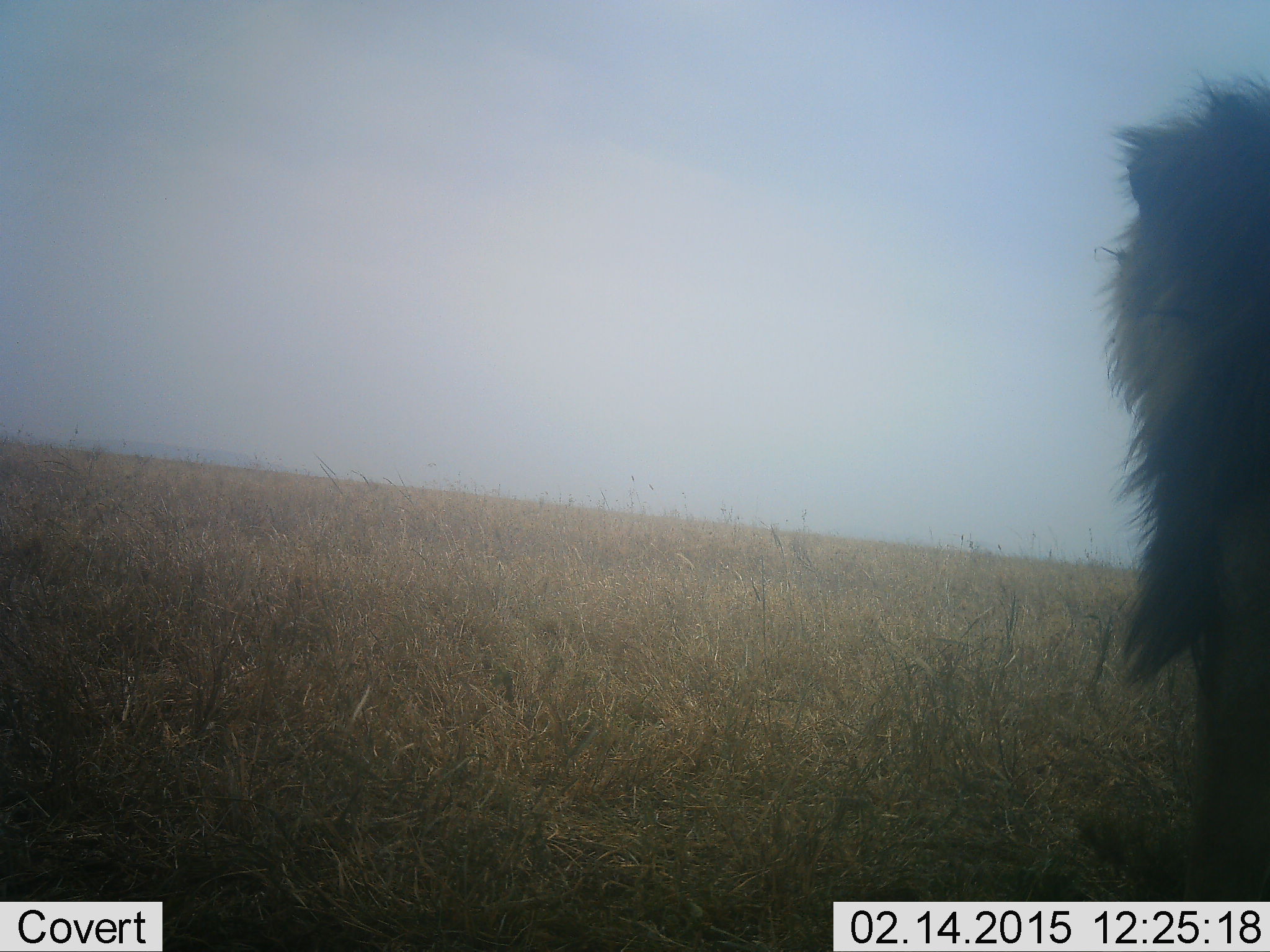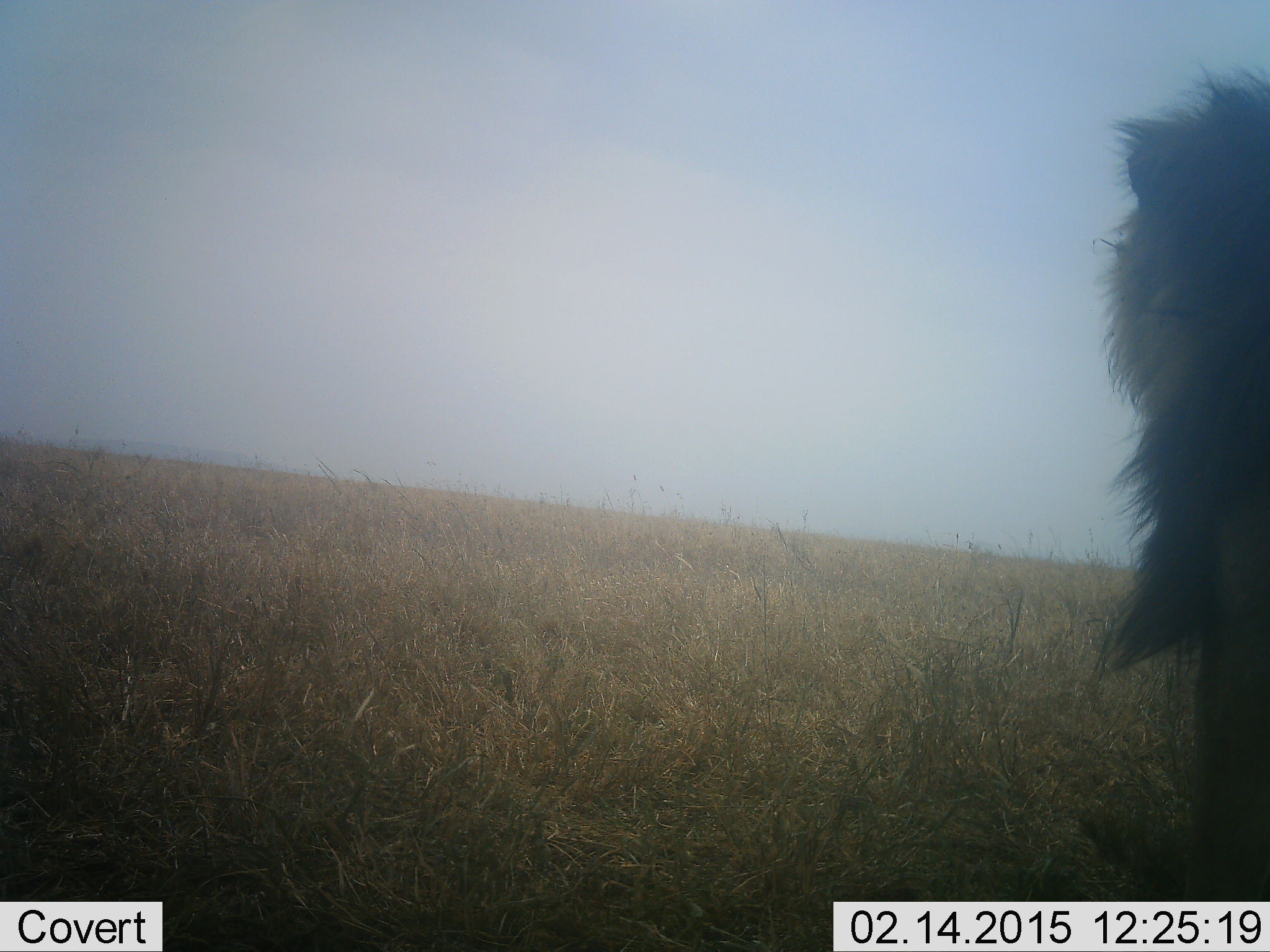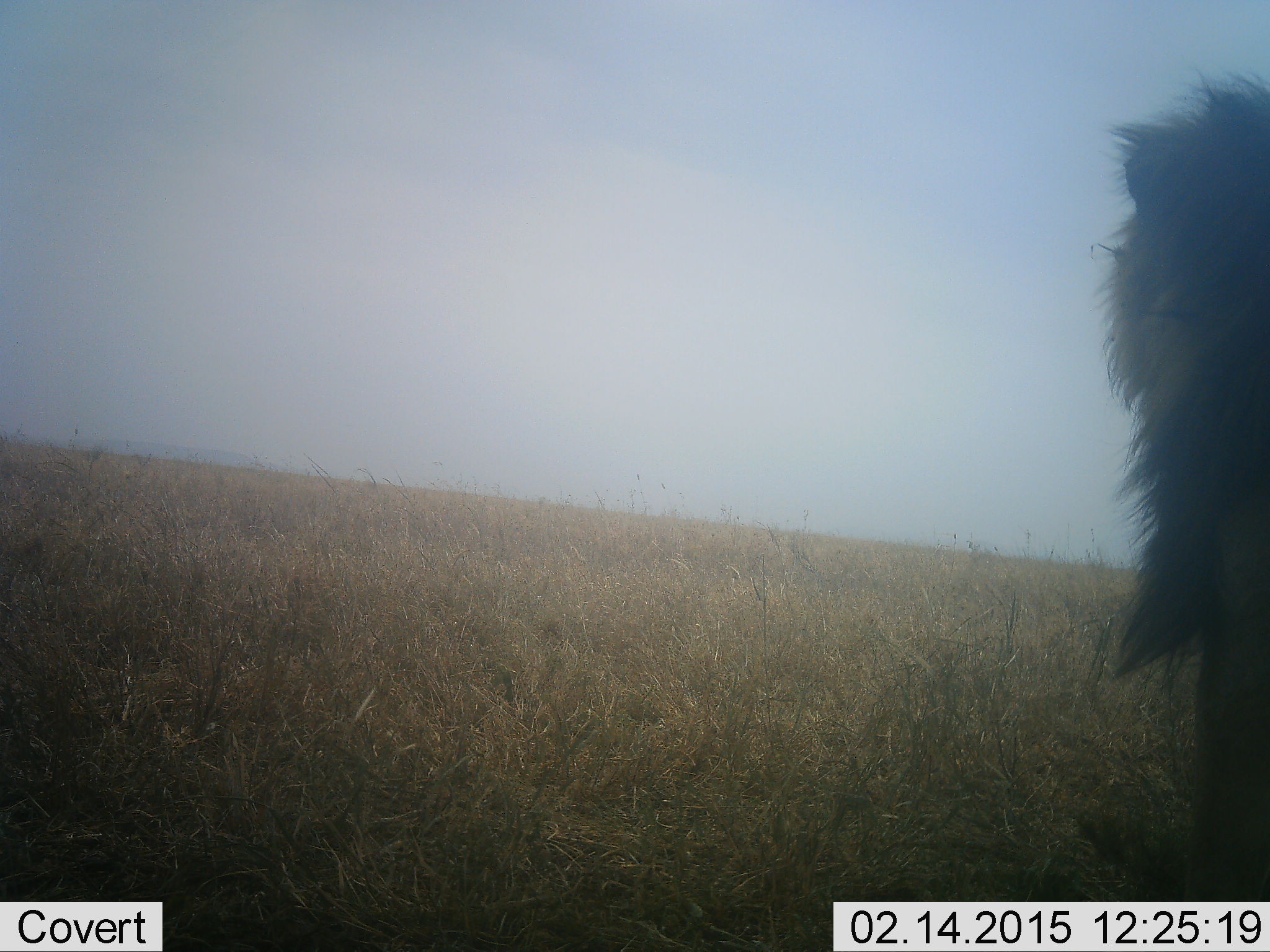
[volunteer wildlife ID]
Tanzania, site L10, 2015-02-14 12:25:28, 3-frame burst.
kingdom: Animalia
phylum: Chordata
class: Mammalia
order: Carnivora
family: Felidae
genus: Panthera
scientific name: Panthera leo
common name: lion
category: lionmale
Lionmale (lion) (Panthera leo), count 1. Behavior (volunteer vote fractions): standing 80%, resting 30%, moving 0%, interacting 0%. Young present (vote fraction): 0%. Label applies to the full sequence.